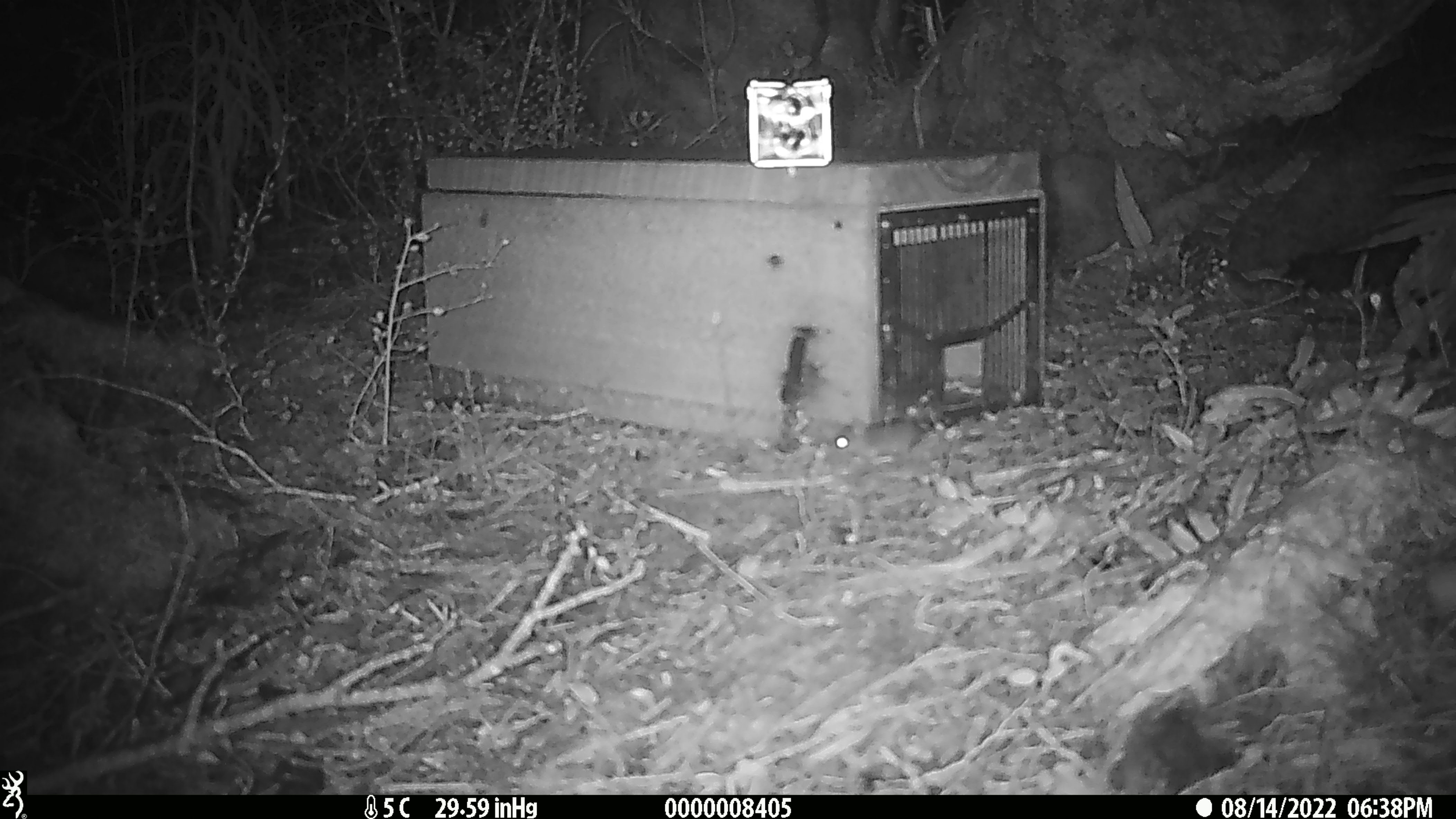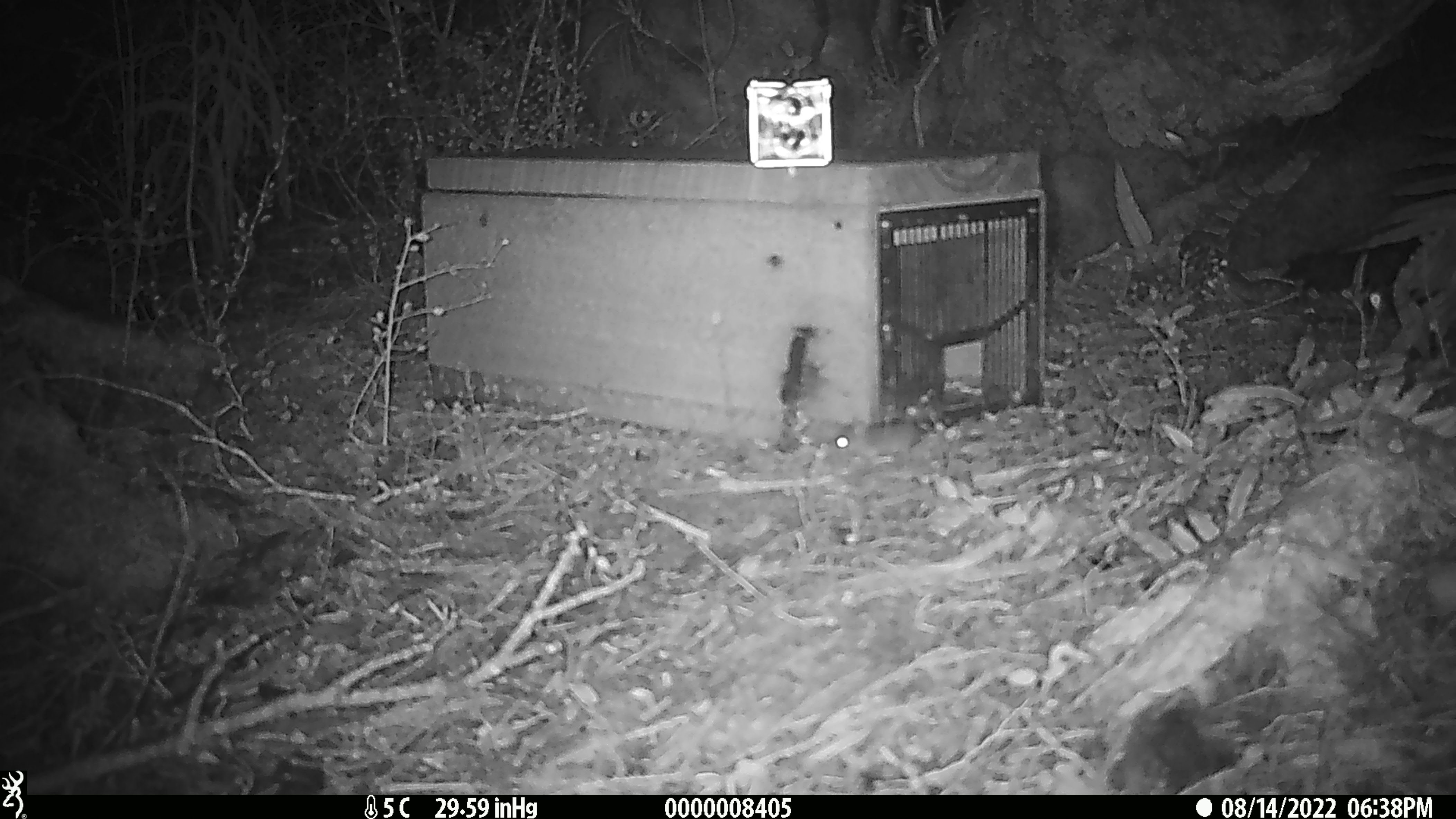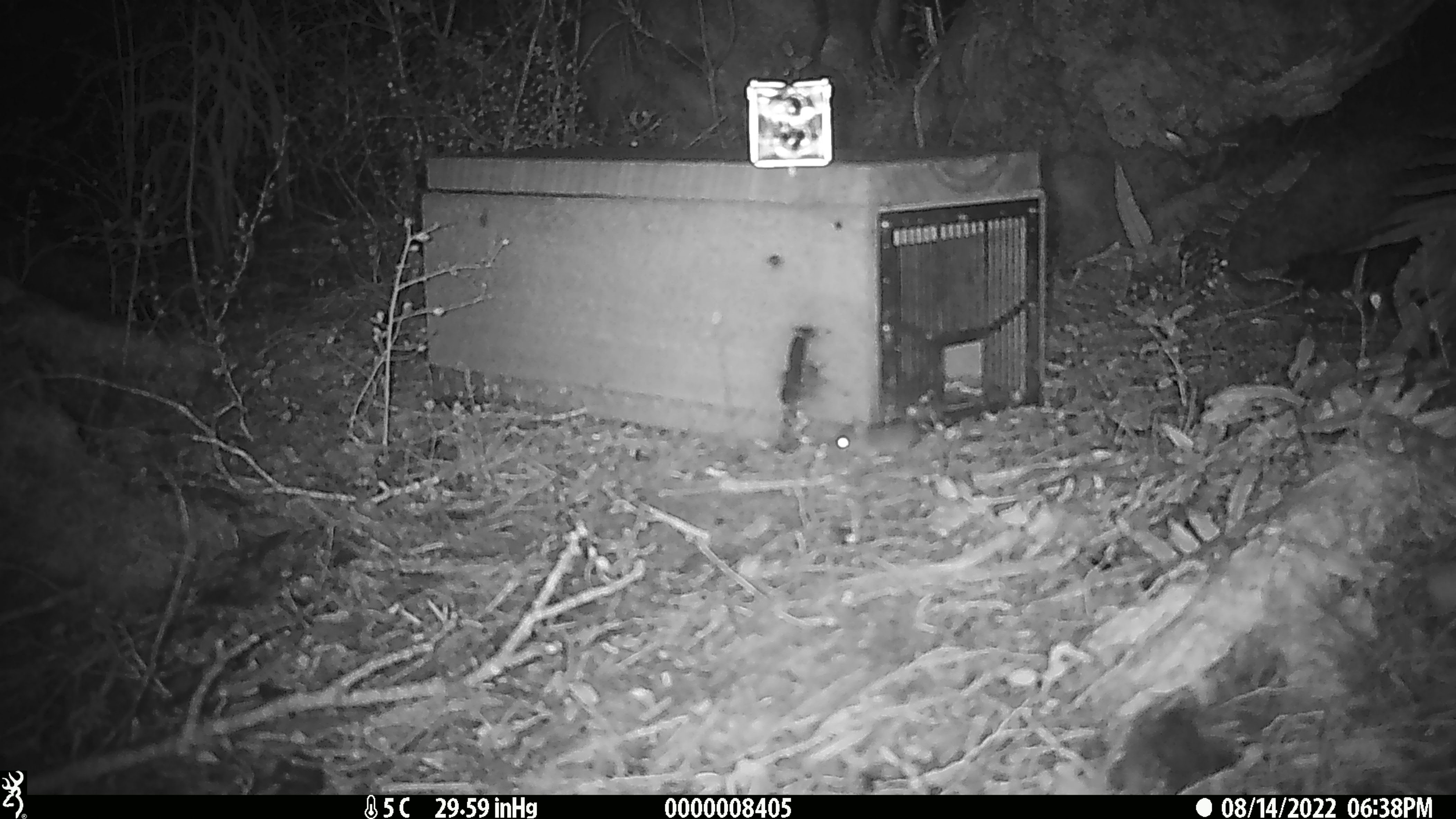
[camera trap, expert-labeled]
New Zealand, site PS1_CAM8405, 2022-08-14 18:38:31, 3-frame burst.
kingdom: Animalia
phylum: Chordata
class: Mammalia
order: Rodentia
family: Muridae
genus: Mus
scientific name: Mus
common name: mouse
Mouse (Mus).